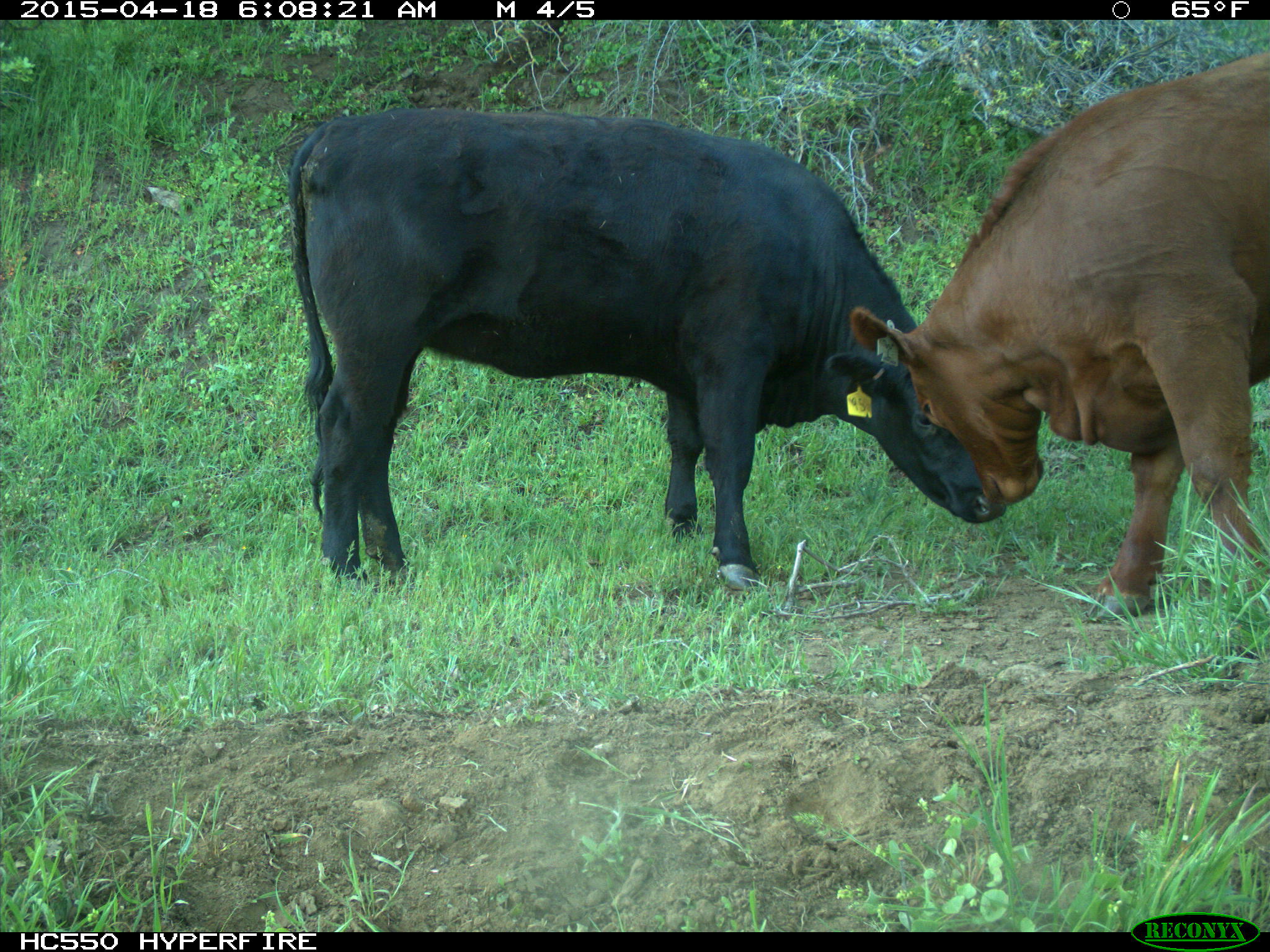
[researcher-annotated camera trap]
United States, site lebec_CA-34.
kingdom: Animalia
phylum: Chordata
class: Mammalia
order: Artiodactyla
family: Bovidae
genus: Bos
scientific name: Bos taurus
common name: domestic cow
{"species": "Bos taurus (domestic cow)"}